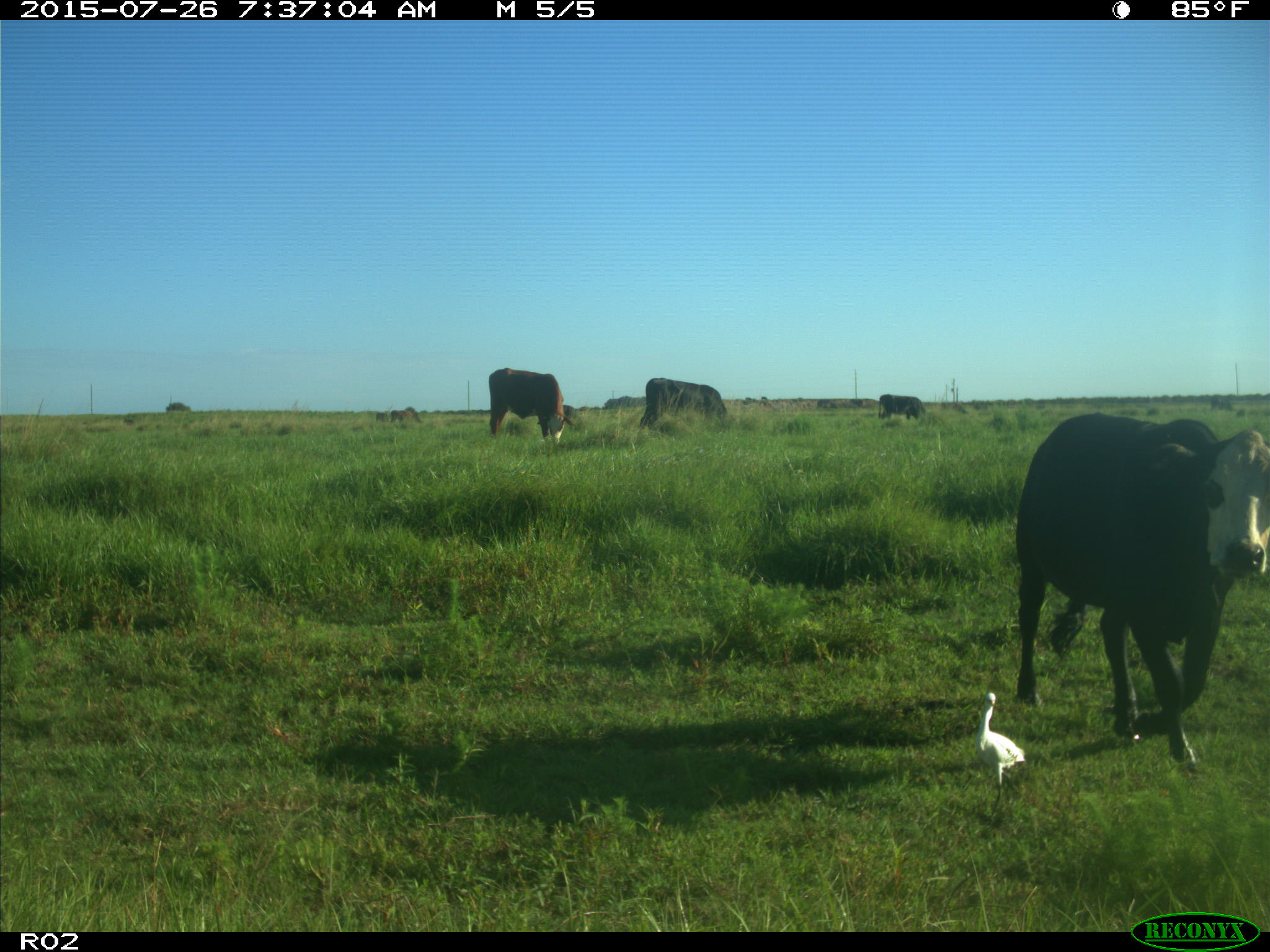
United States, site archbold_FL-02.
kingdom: Animalia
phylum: Chordata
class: Mammalia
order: Artiodactyla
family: Bovidae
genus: Bos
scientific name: Bos taurus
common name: domestic cow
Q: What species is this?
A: Bos taurus (domestic cow).